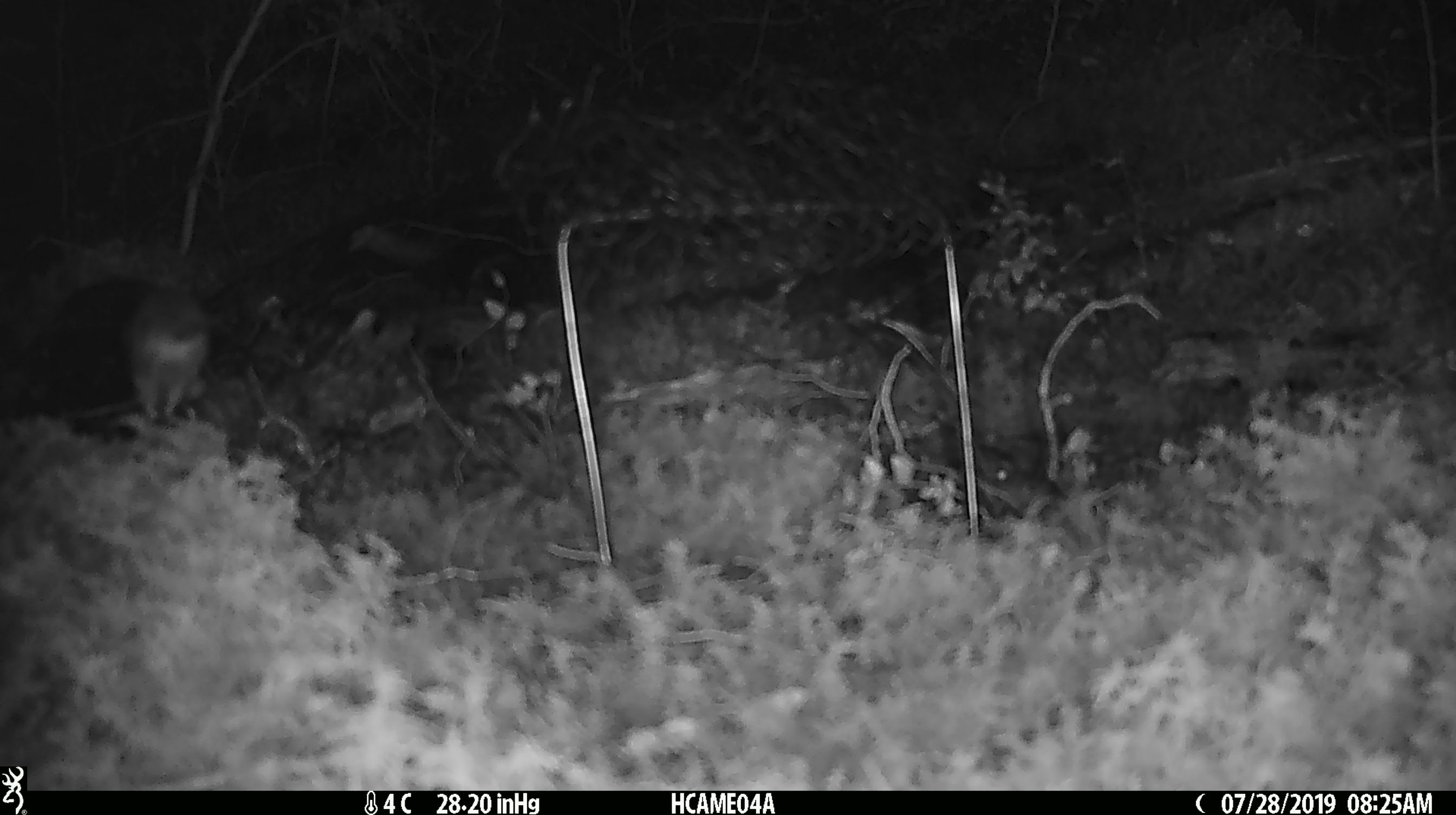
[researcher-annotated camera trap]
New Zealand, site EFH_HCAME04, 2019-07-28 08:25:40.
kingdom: Animalia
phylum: Chordata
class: Mammalia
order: Rodentia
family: Muridae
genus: Mus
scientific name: Mus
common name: mouse